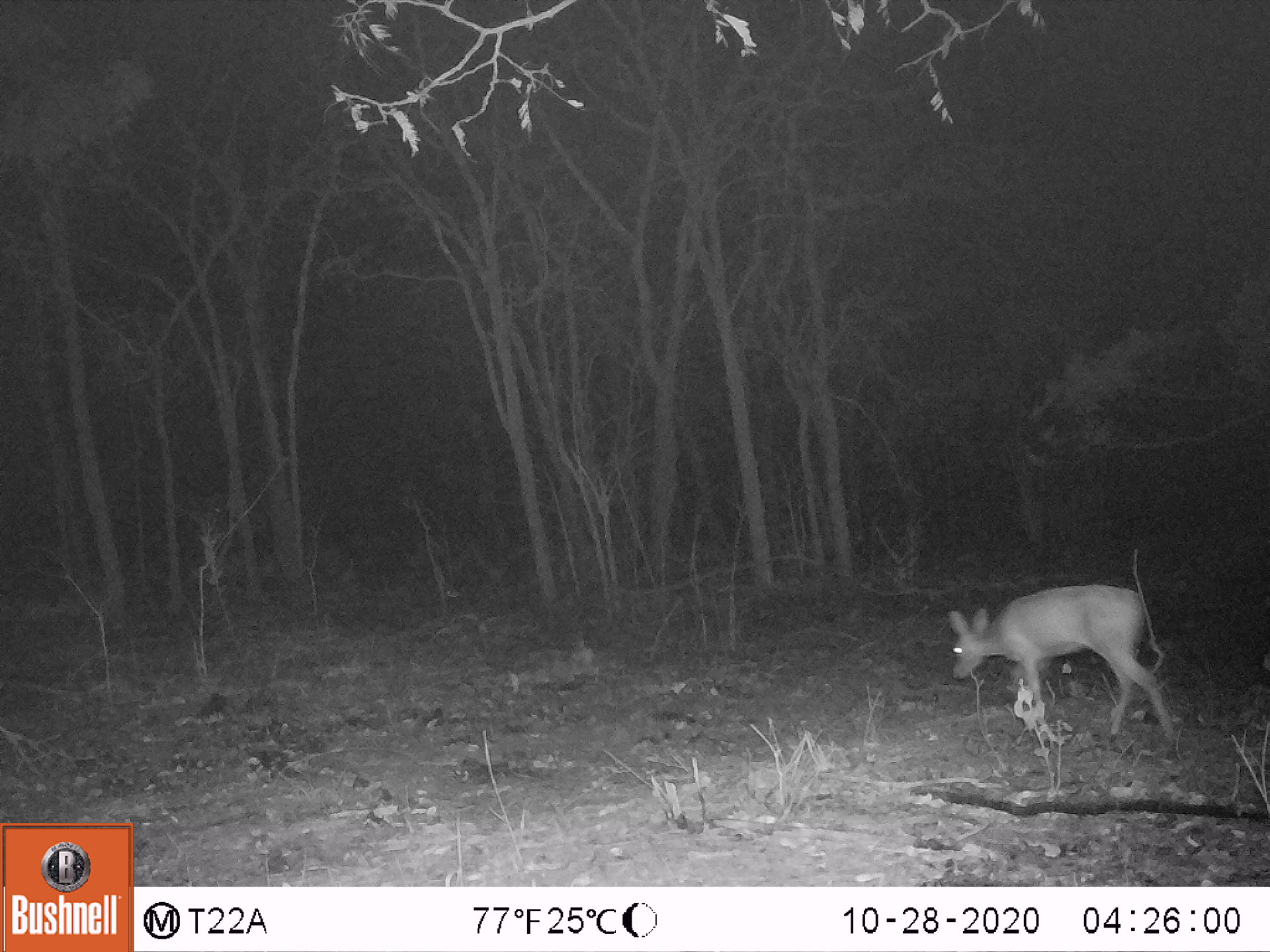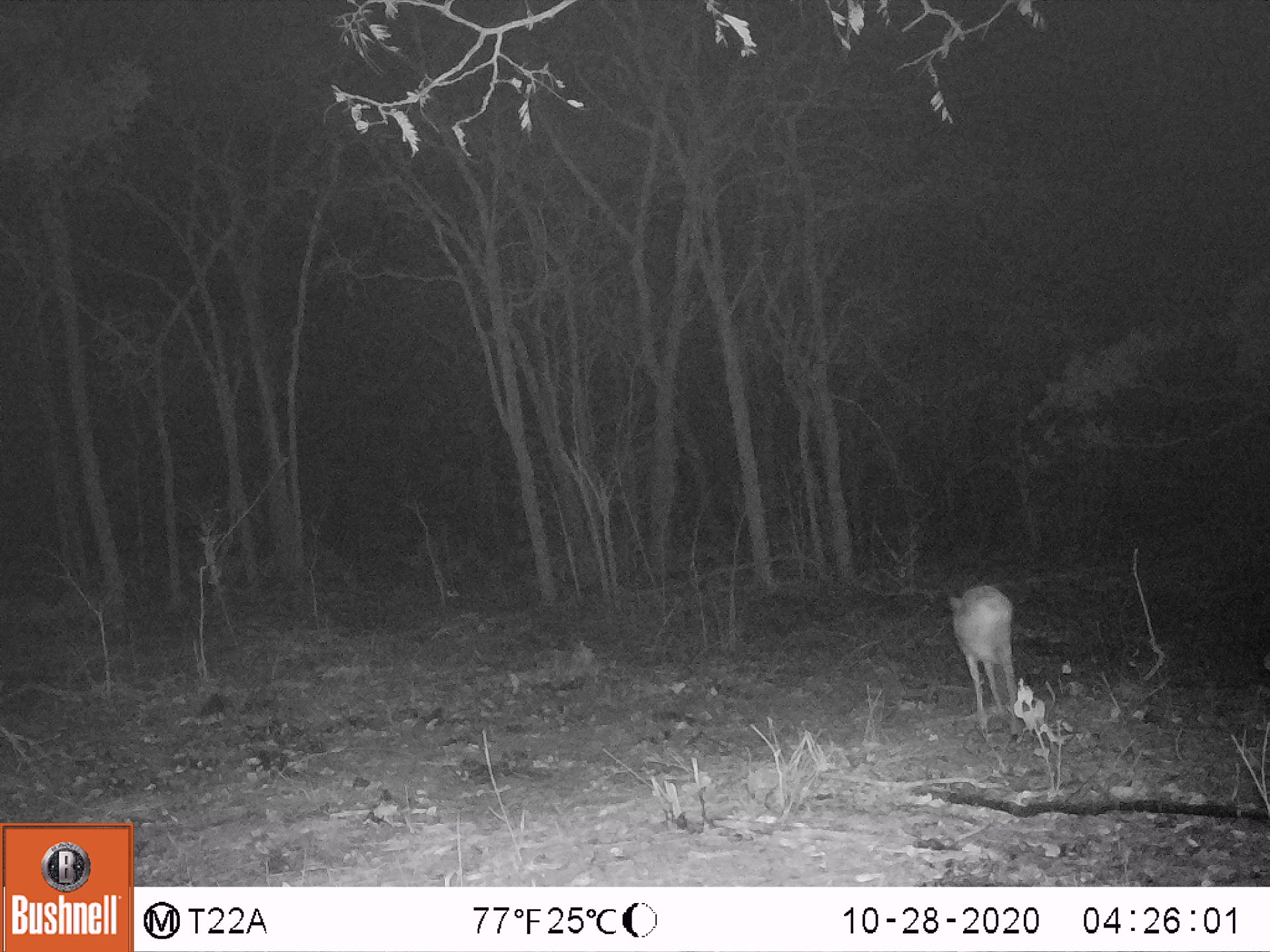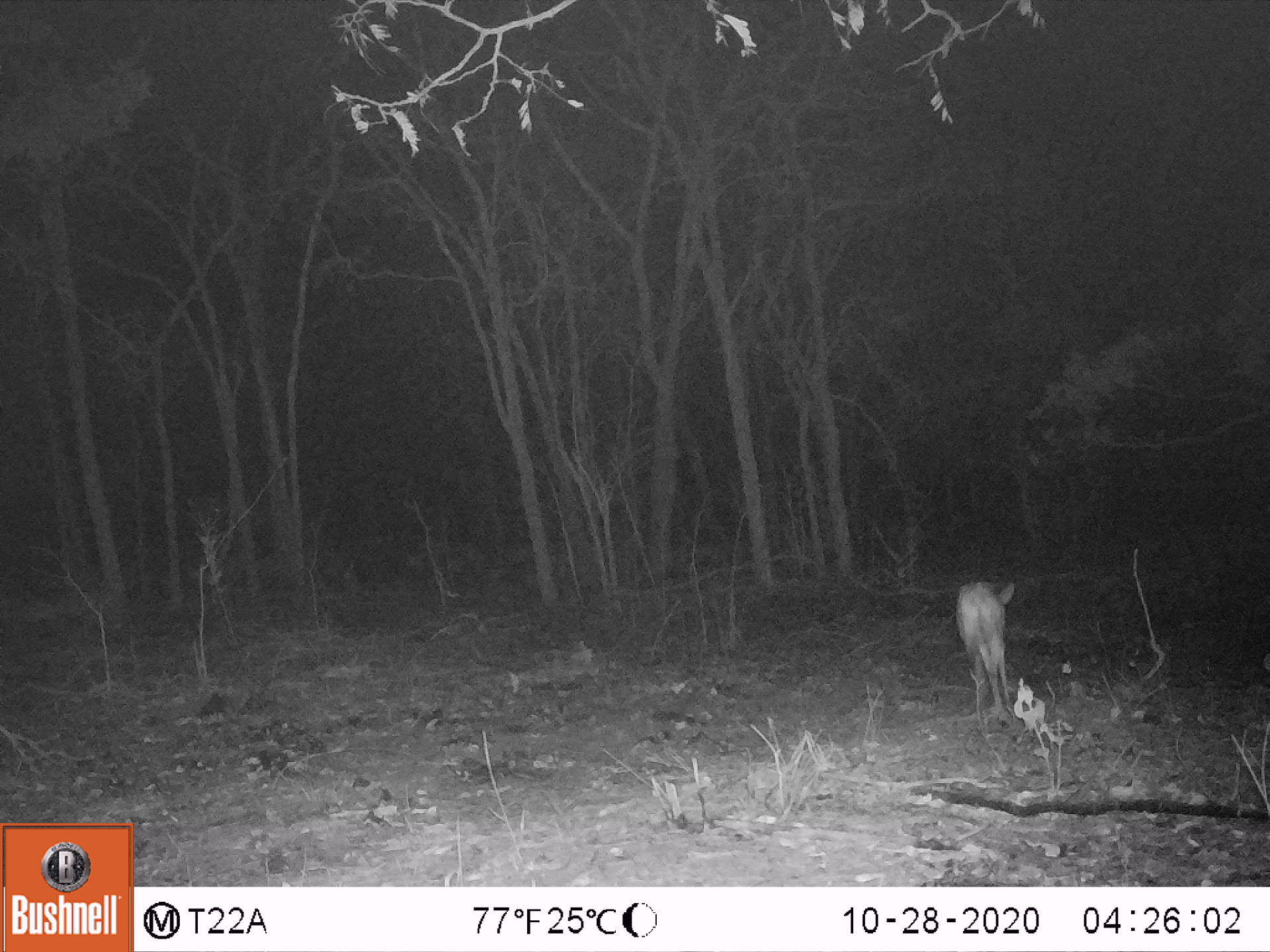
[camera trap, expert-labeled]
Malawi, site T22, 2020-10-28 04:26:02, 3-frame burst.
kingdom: Animalia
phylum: Chordata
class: Mammalia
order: Artiodactyla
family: Bovidae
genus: Sylvicapra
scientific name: Sylvicapra grimmia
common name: common duiker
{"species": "common duiker (Sylvicapra grimmia)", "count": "1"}